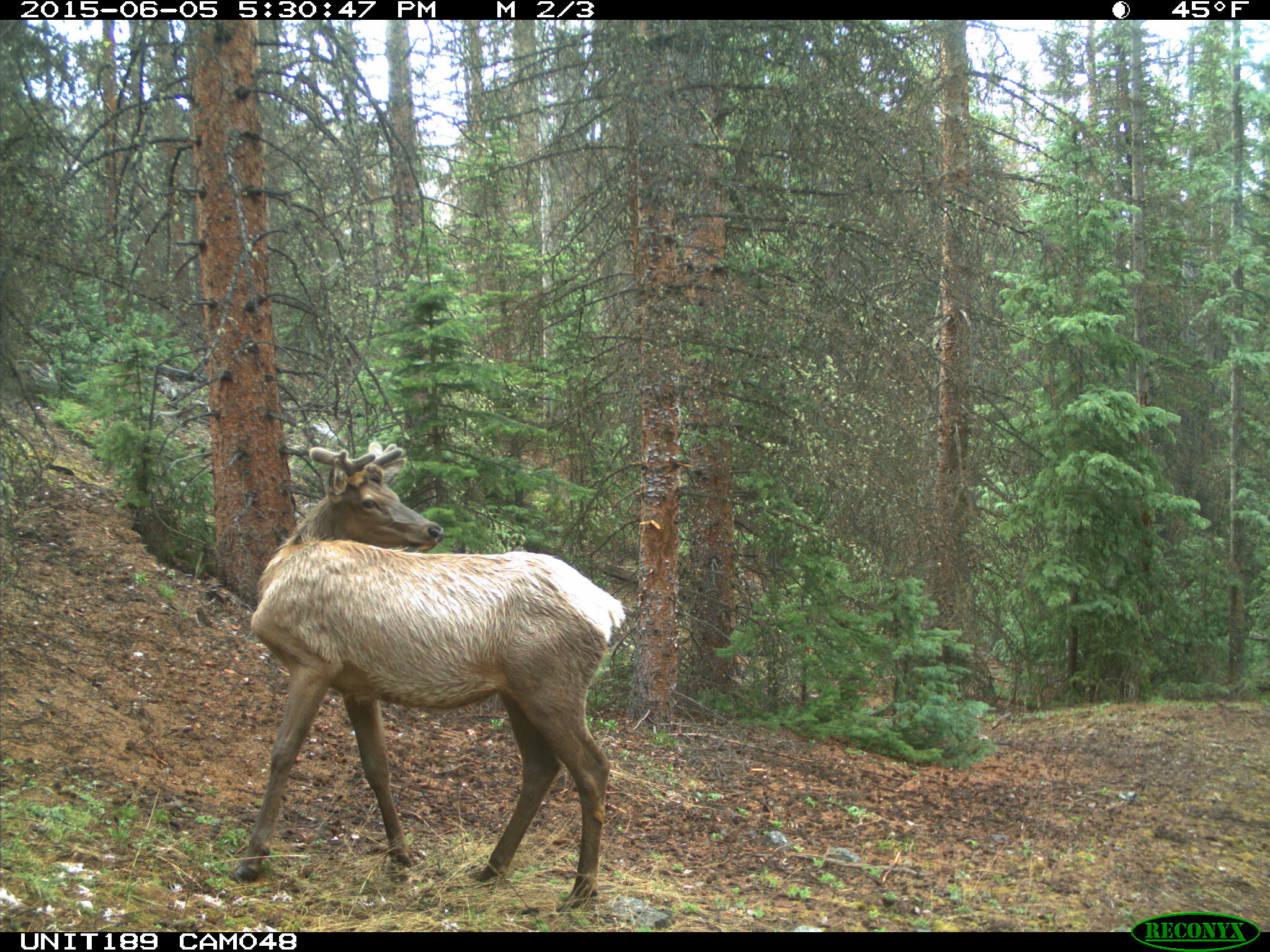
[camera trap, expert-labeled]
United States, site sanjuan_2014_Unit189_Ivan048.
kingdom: Animalia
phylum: Chordata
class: Mammalia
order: Artiodactyla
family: Cervidae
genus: Cervus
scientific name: Cervus elaphus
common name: red deer